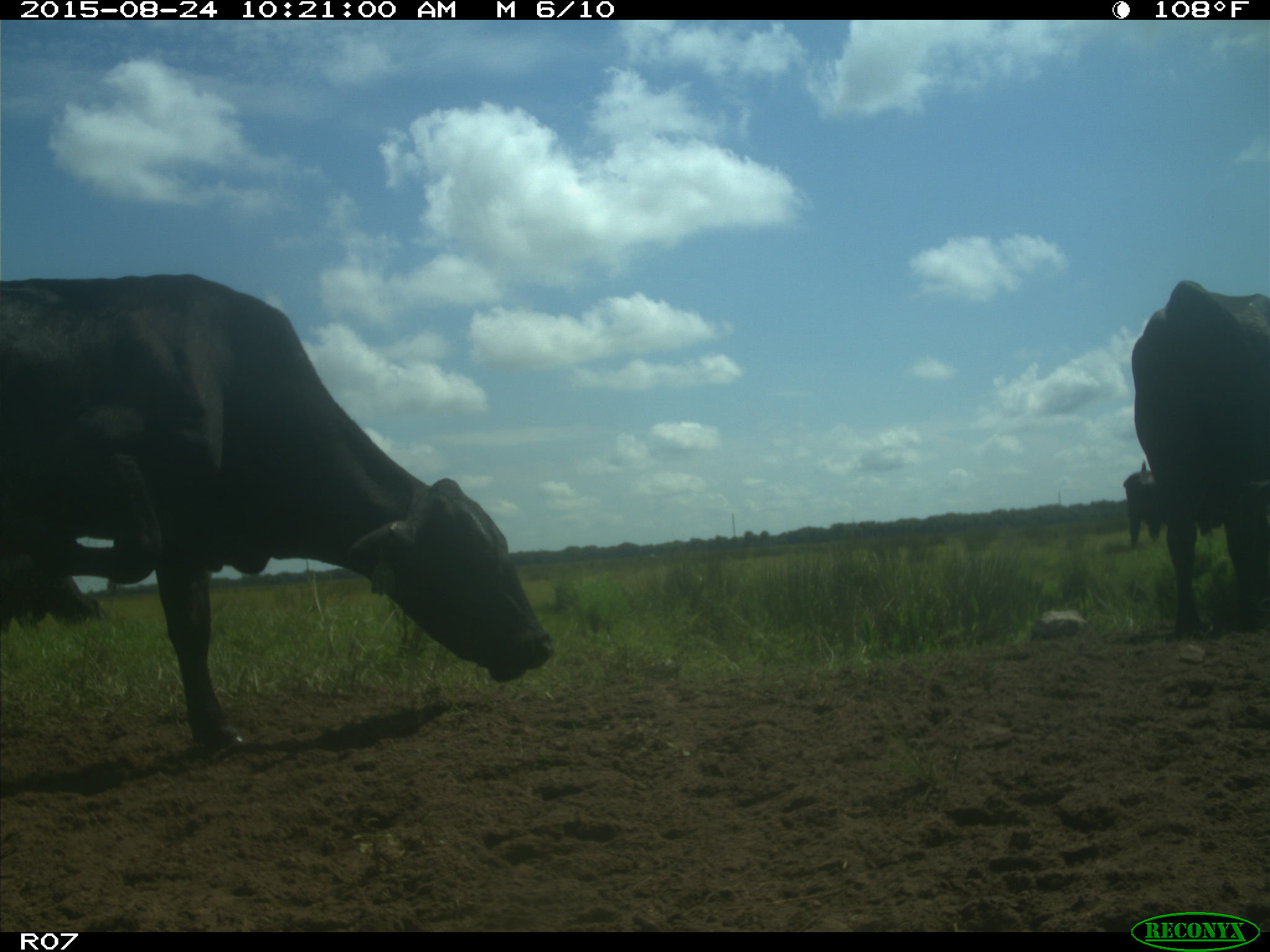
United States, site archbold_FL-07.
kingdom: Animalia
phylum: Chordata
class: Mammalia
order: Artiodactyla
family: Bovidae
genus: Bos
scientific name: Bos taurus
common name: domestic cow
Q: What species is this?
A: Bos taurus (domestic cow).